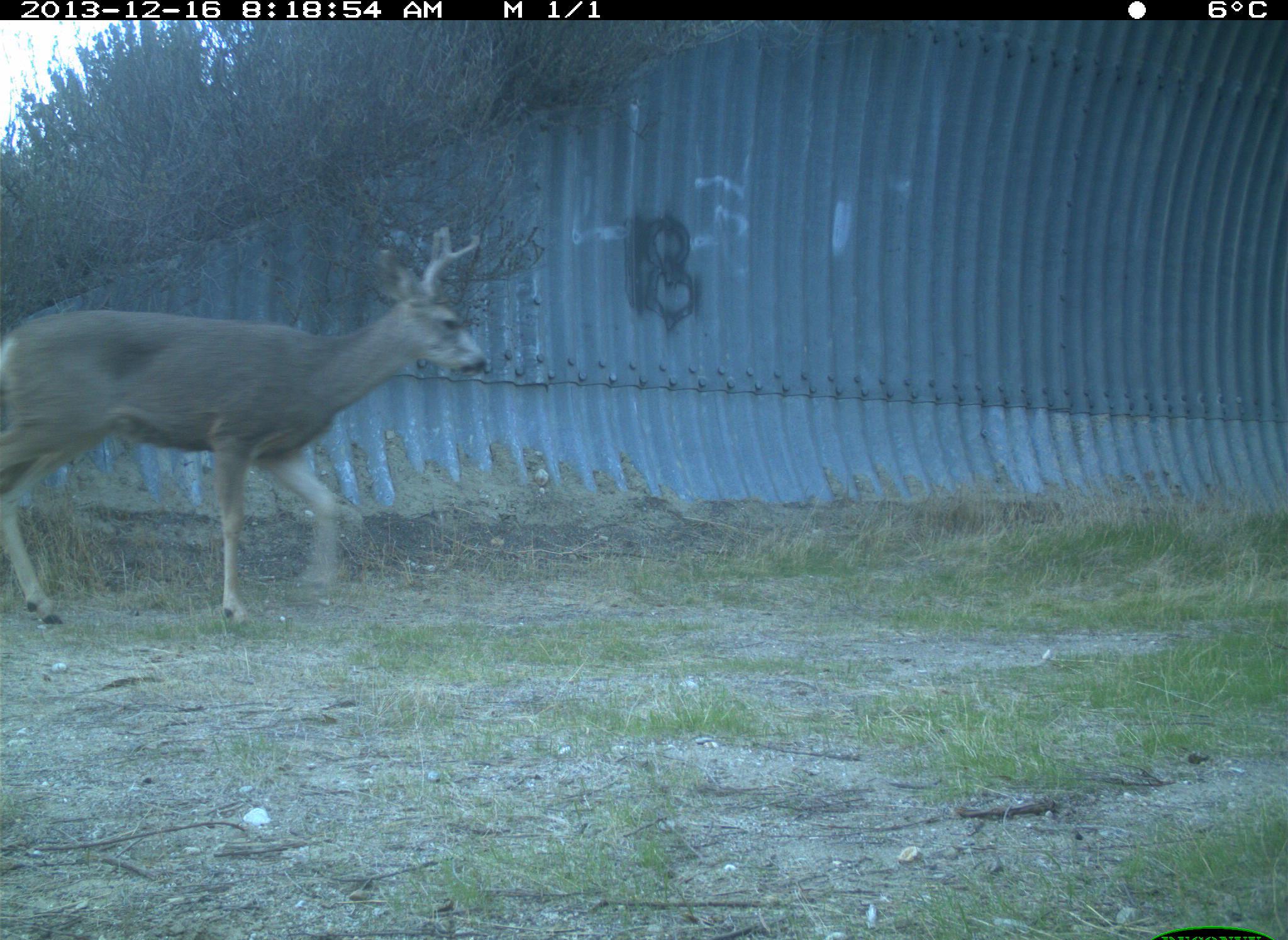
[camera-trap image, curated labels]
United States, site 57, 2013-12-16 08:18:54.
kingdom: Animalia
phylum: Chordata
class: Mammalia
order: Artiodactyla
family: Cervidae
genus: Odocoileus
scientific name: Odocoileus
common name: deer